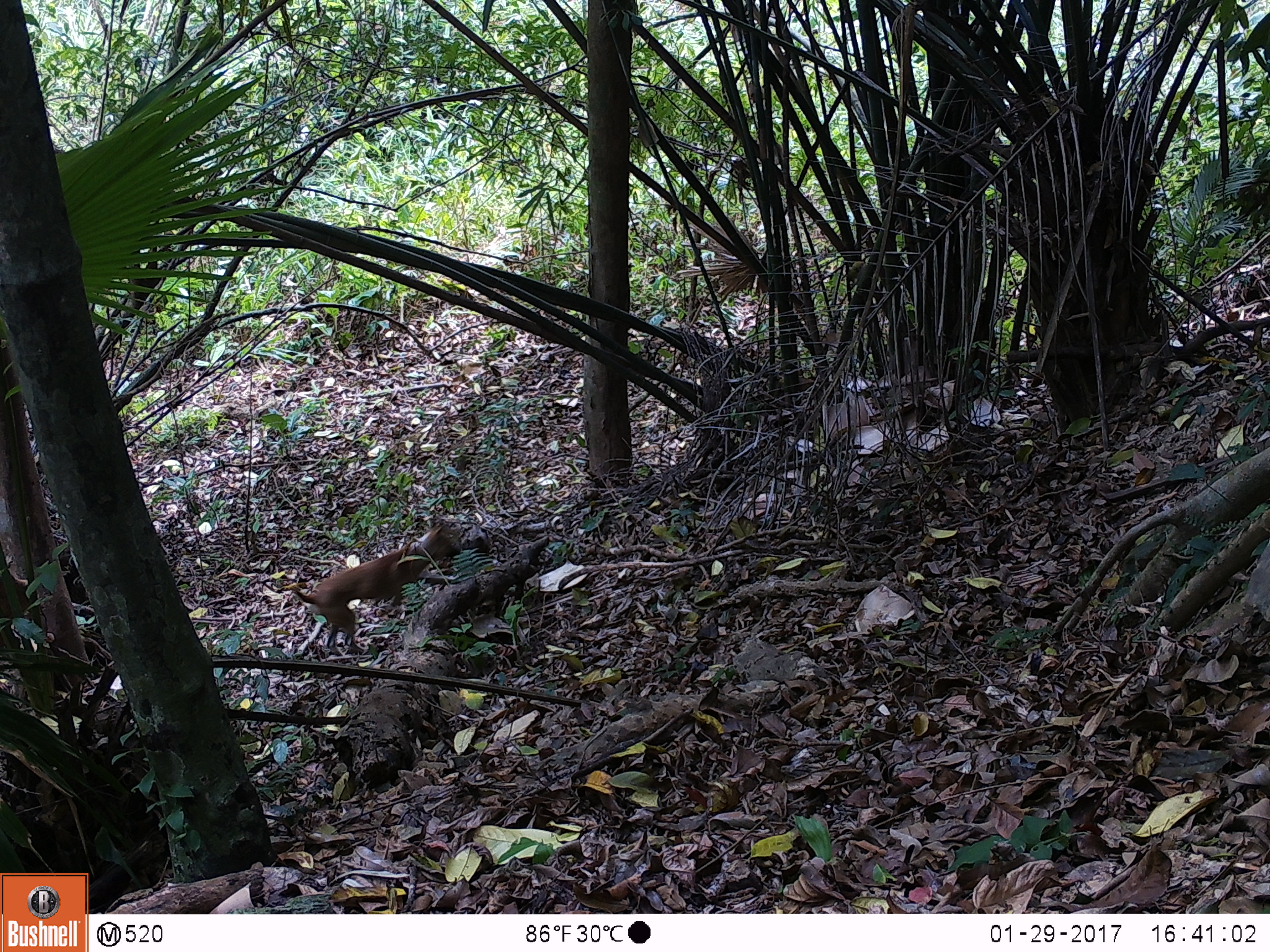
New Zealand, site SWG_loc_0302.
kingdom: Animalia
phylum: Chordata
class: Mammalia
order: Carnivora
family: Canidae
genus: Canis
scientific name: Canis familiaris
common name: domestic dog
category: dog